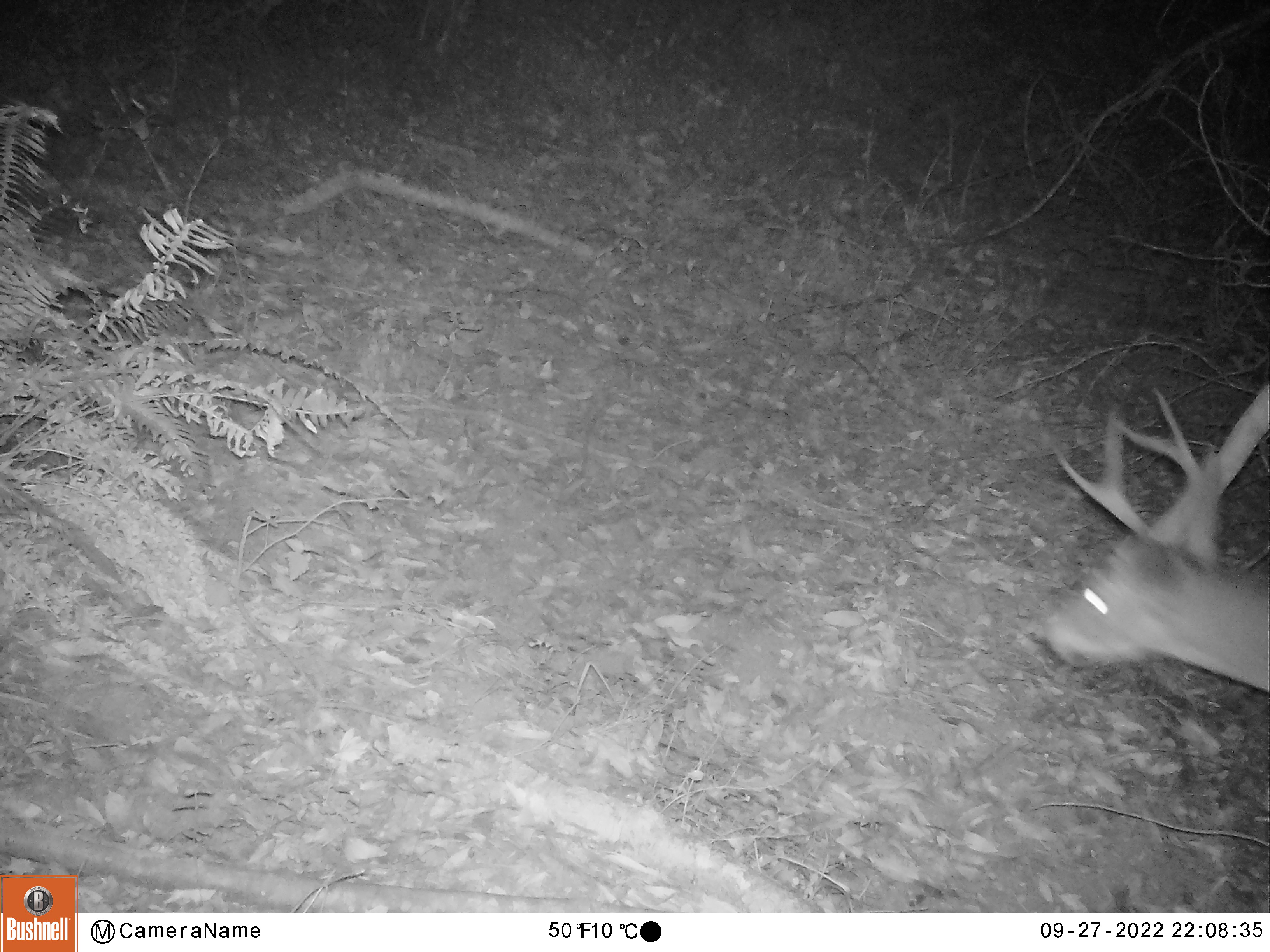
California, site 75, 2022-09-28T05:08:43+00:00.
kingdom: Animalia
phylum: Chordata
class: Mammalia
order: Artiodactyla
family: Cervidae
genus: Odocoileus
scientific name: Odocoileus hemionus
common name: mule deer